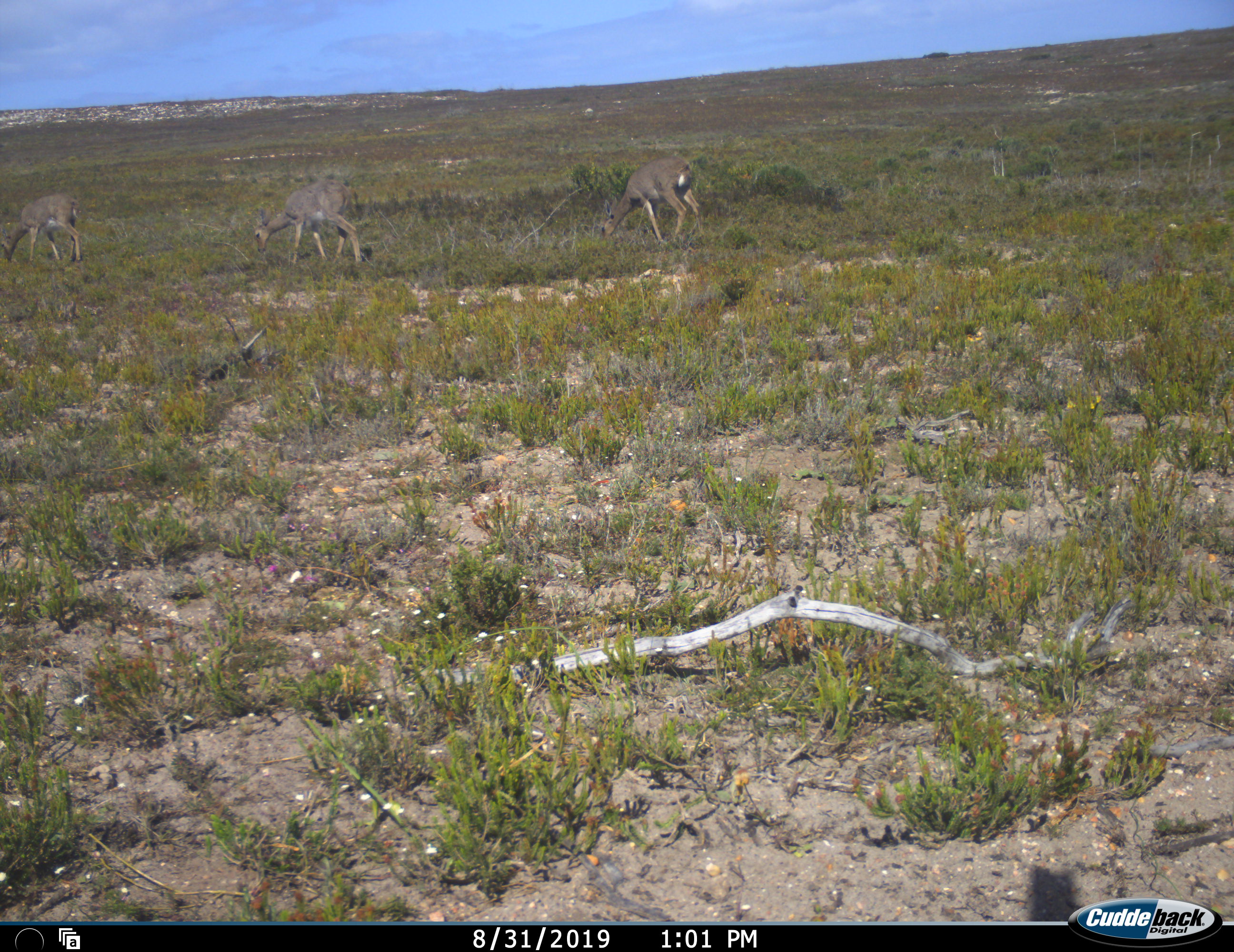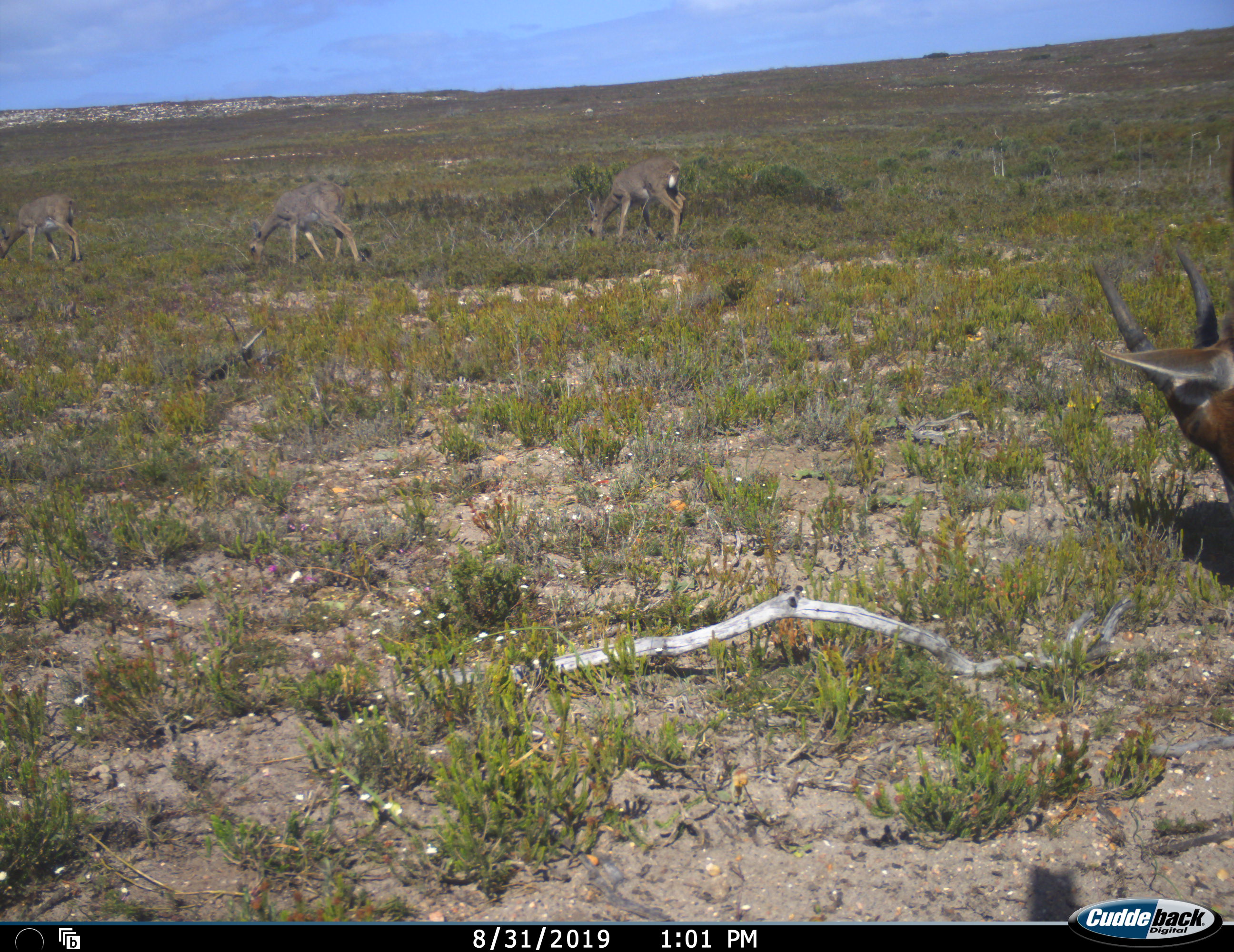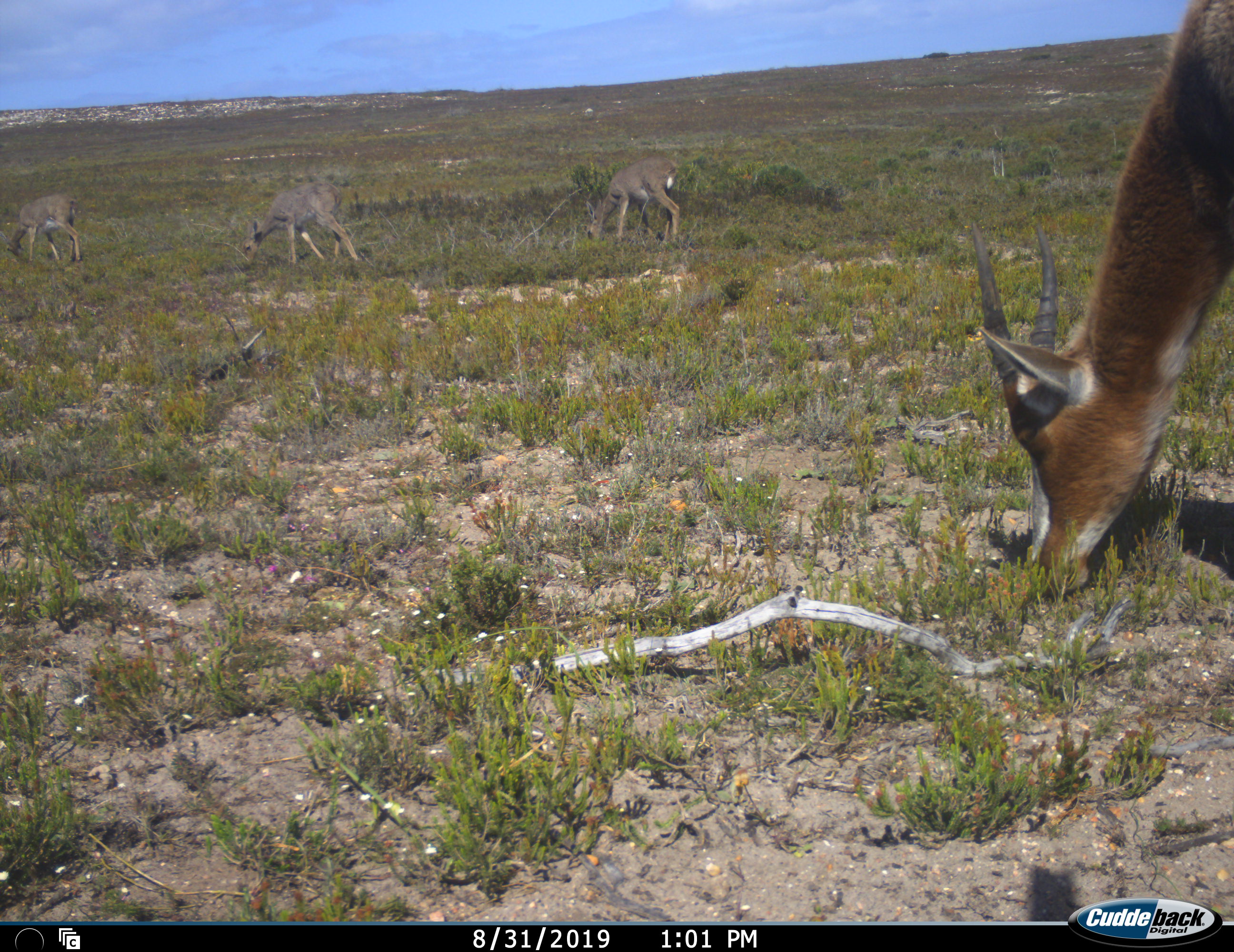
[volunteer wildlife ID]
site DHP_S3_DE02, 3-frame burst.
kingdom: Animalia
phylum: Chordata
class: Mammalia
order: Artiodactyla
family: Bovidae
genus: Damaliscus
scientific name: Damaliscus pygargus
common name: bontebok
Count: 1.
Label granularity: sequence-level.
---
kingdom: Animalia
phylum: Chordata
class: Mammalia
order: Artiodactyla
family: Bovidae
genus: Pelea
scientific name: Pelea capreolus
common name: grey rhebok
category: rhebokgrey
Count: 3.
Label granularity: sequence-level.